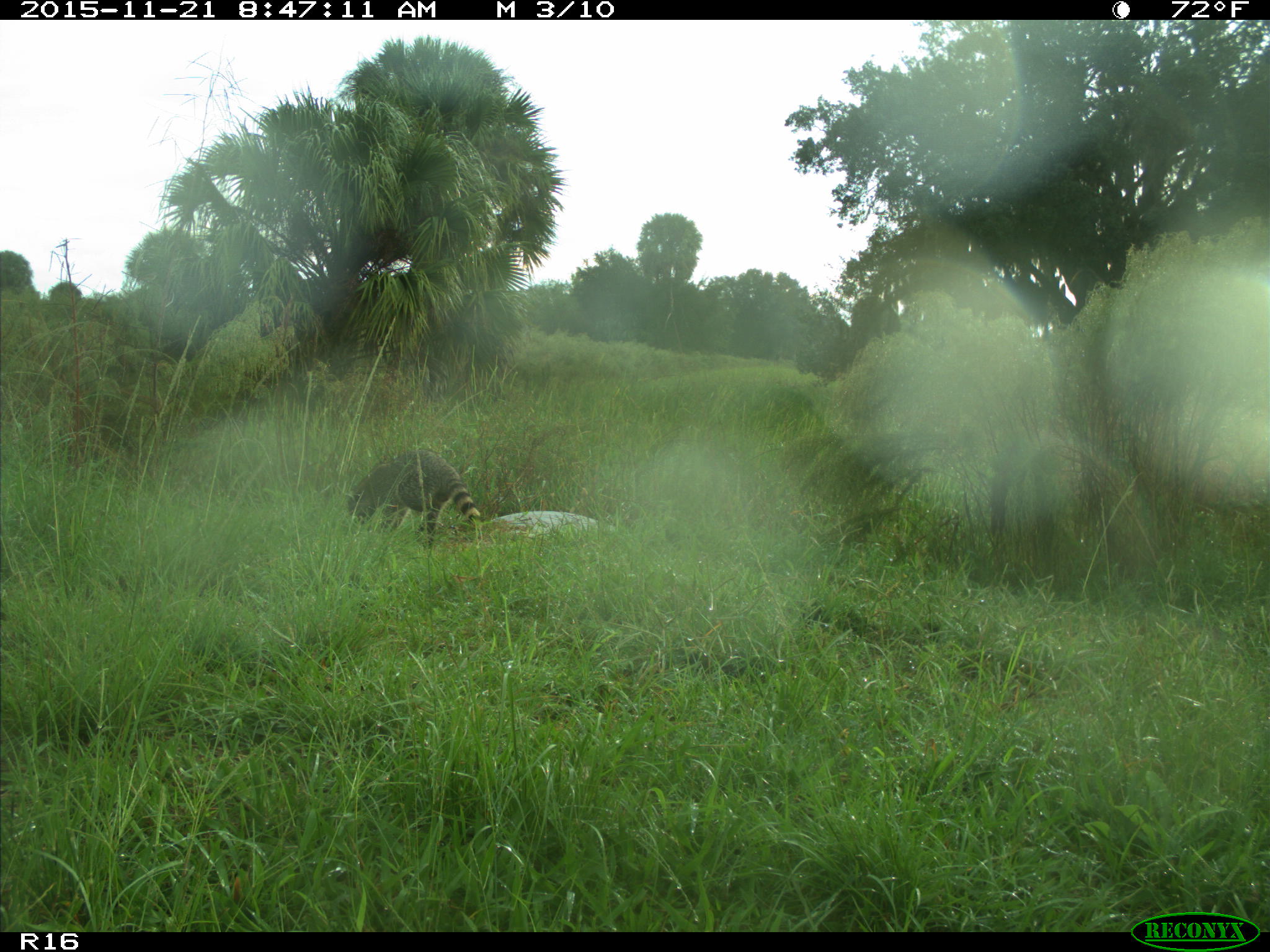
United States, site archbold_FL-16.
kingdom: Animalia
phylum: Chordata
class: Mammalia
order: Carnivora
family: Procyonidae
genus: Procyon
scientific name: Procyon lotor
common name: common raccoon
Procyon lotor (common raccoon).